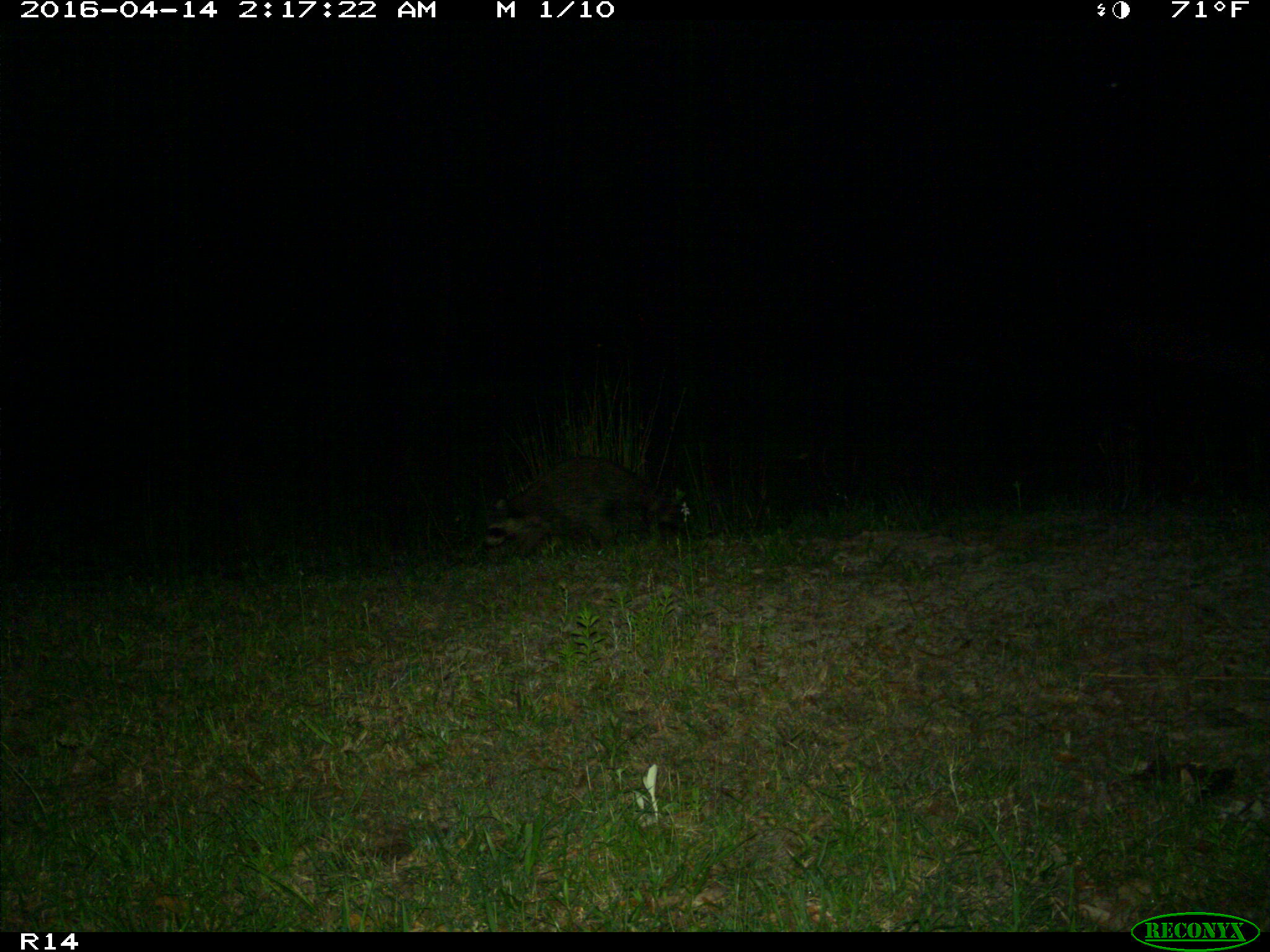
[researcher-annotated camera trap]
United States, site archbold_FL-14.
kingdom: Animalia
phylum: Chordata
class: Mammalia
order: Carnivora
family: Procyonidae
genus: Procyon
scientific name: Procyon lotor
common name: common raccoon